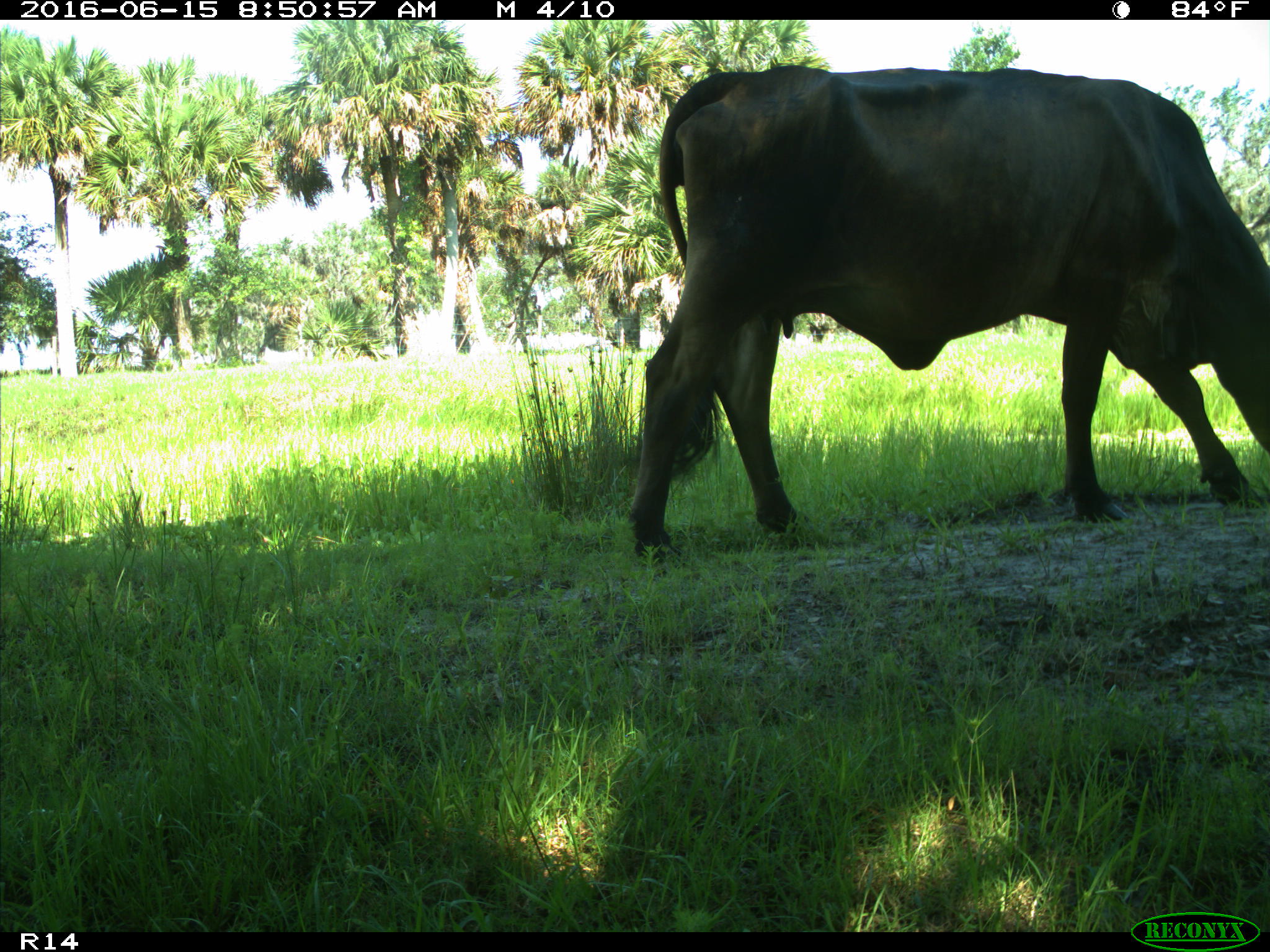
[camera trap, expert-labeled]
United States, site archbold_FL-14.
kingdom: Animalia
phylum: Chordata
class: Mammalia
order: Artiodactyla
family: Bovidae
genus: Bos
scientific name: Bos taurus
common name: domestic cow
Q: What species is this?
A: Bos taurus (domestic cow).